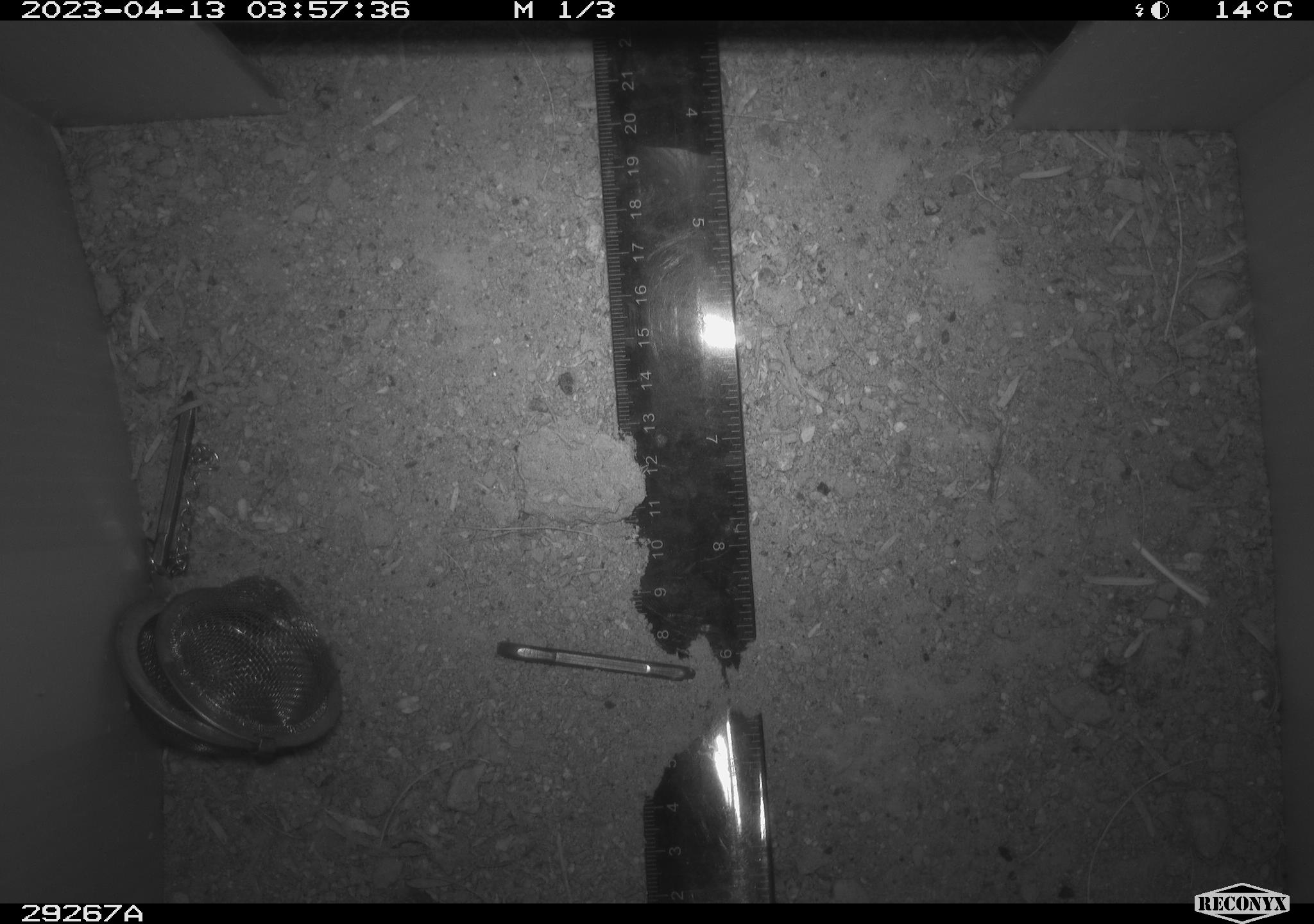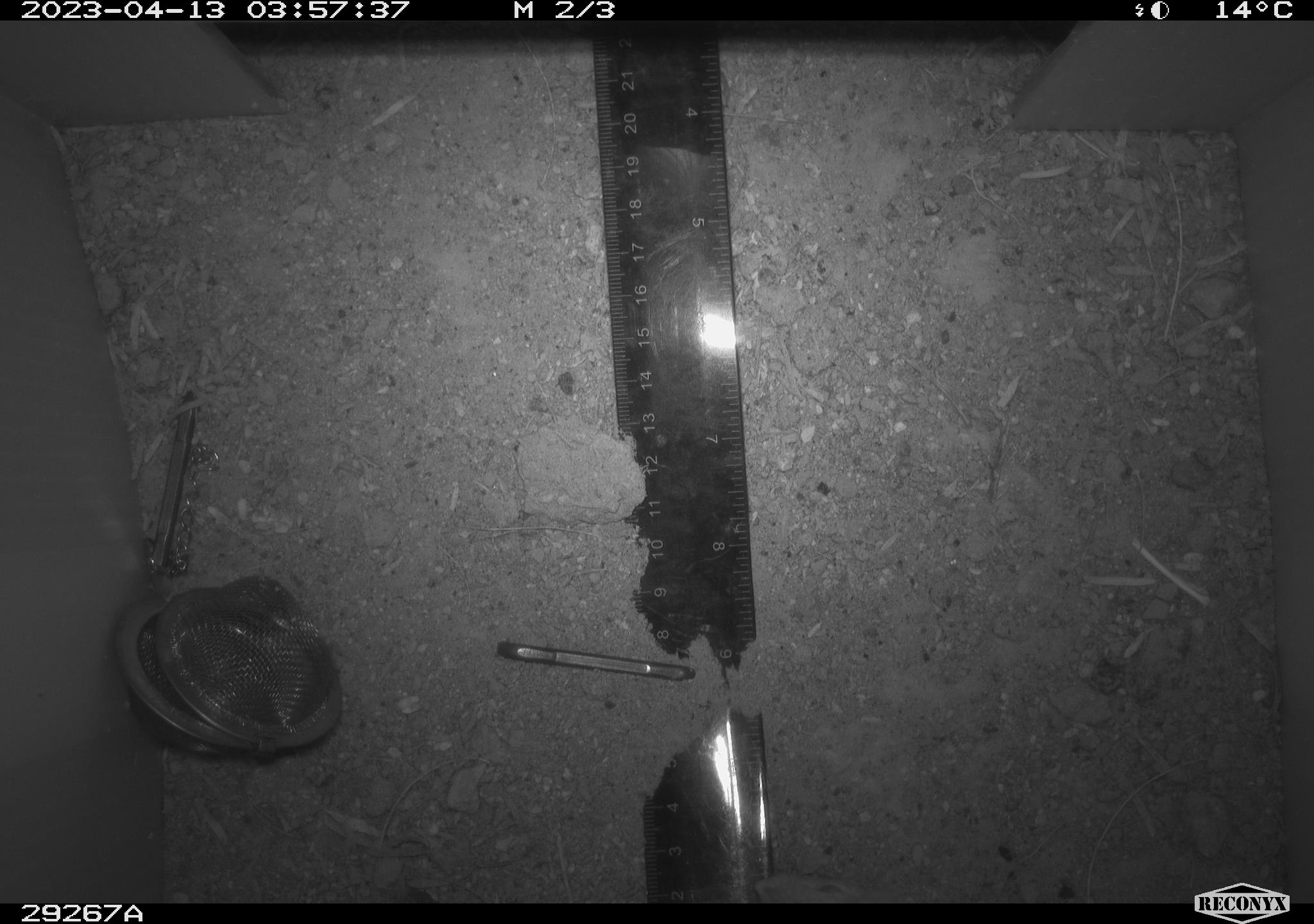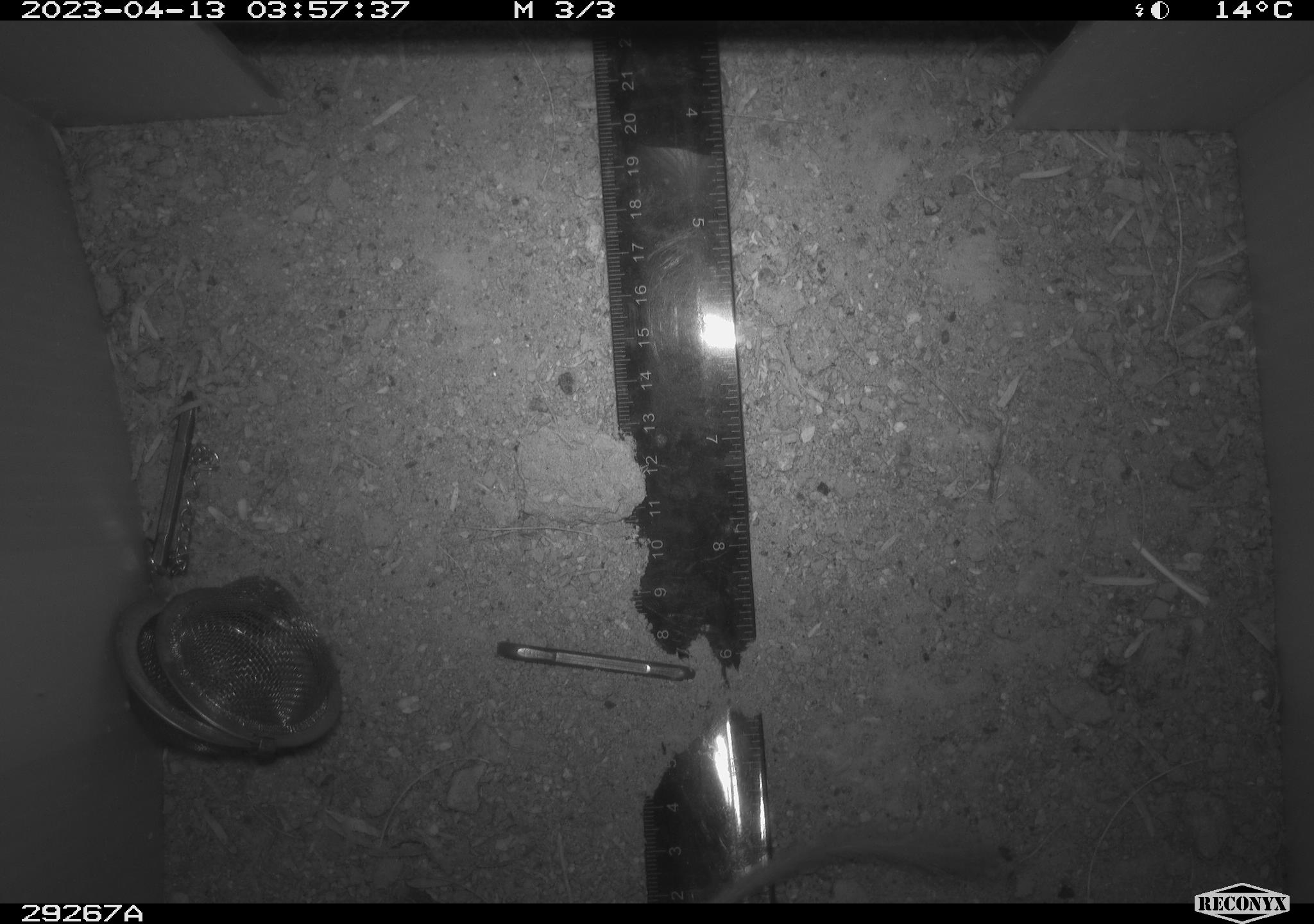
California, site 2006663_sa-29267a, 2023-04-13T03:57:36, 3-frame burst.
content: unidentified animal